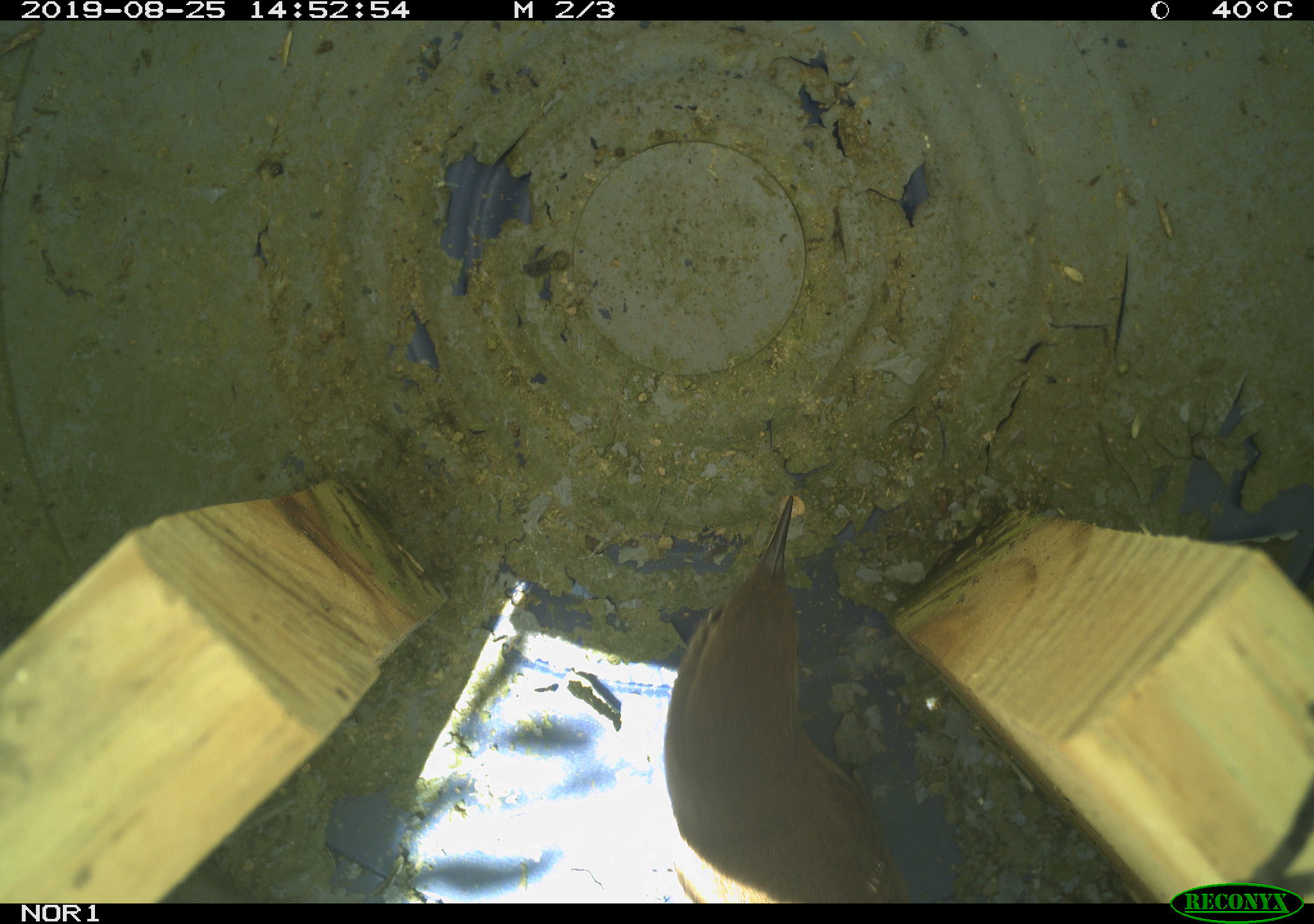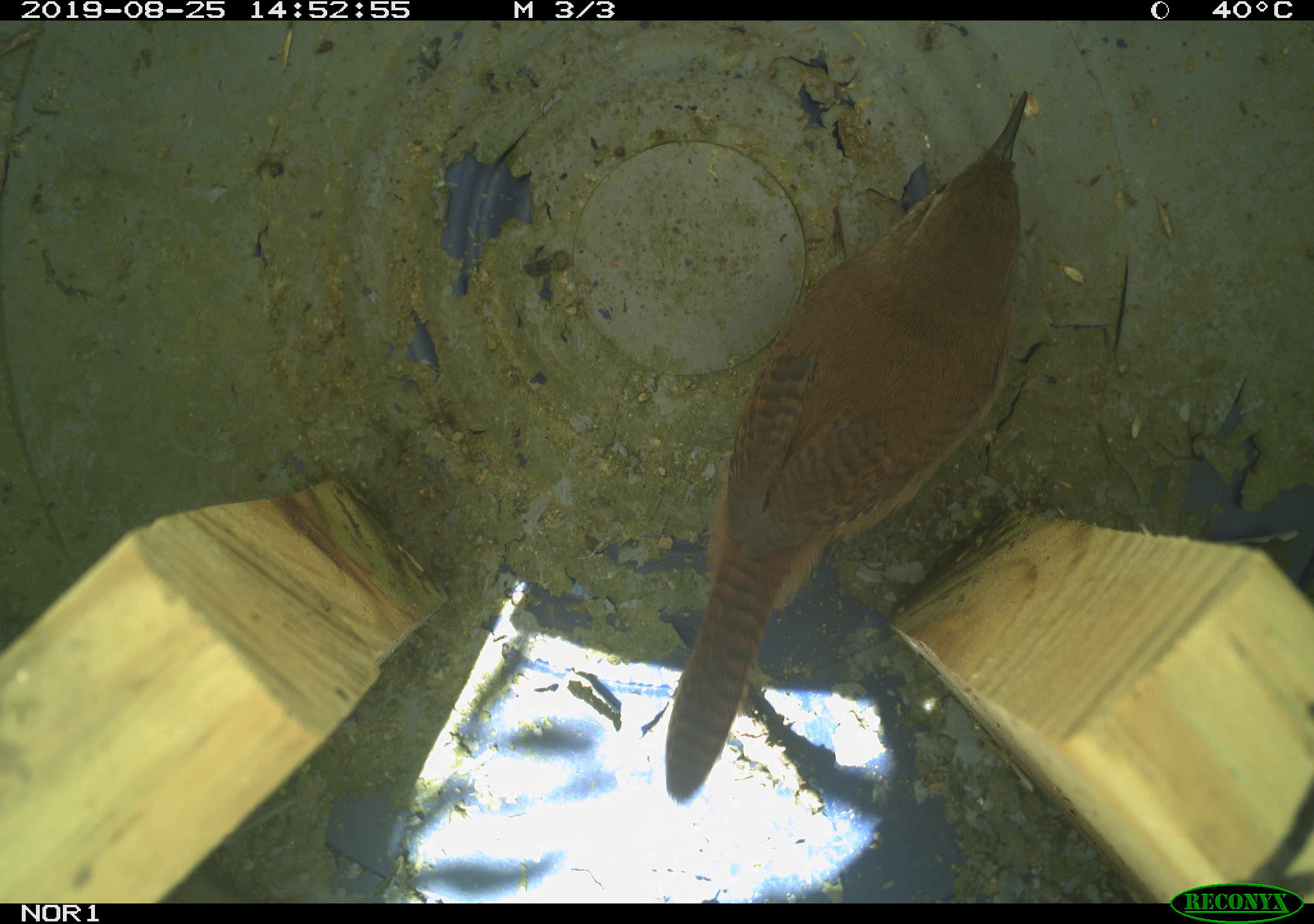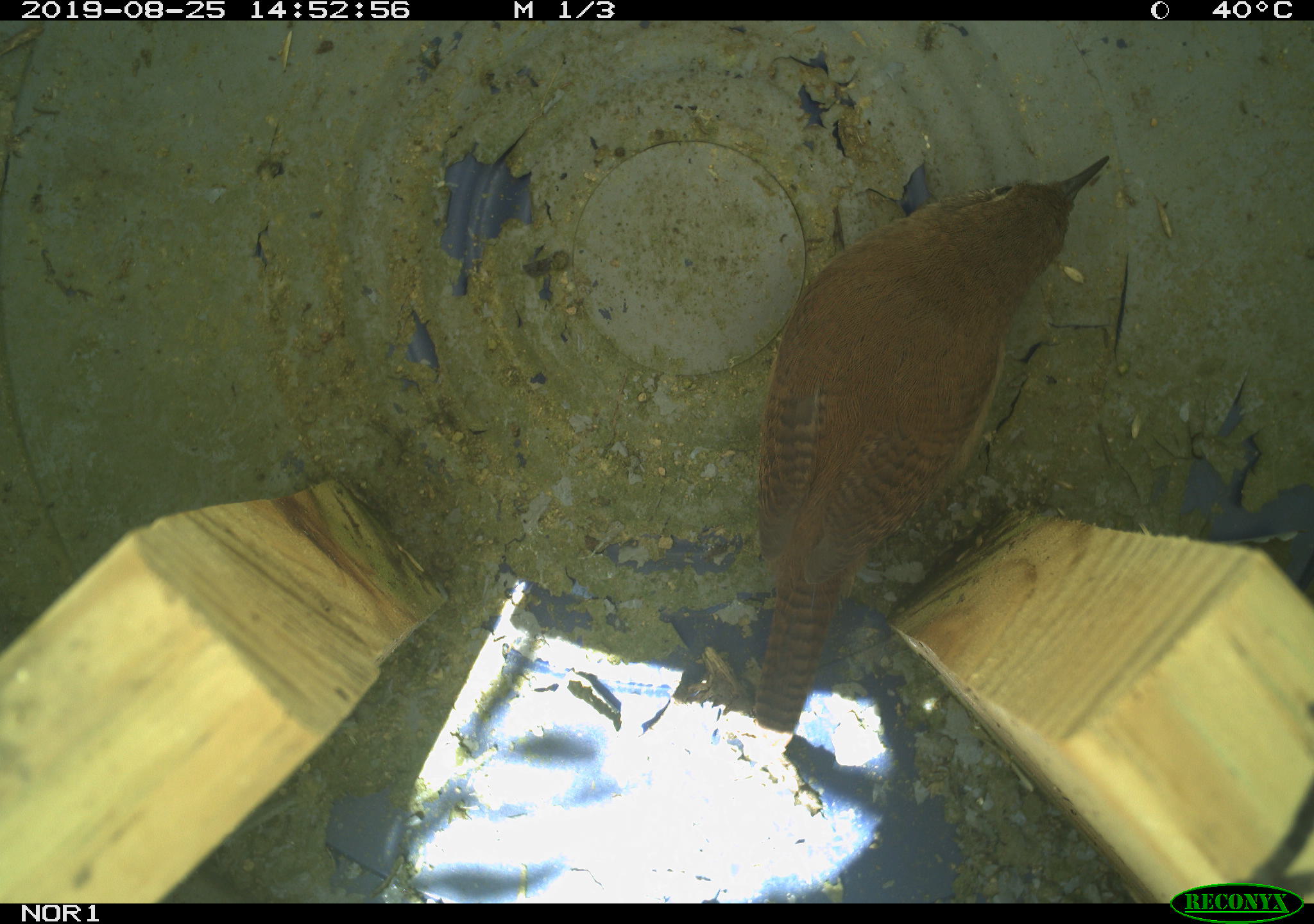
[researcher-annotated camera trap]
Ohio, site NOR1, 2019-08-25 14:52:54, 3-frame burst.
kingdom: Animalia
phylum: Chordata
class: Aves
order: Passeriformes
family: Troglodytidae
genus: Troglodytes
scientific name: Troglodytes aedon aedon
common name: northern house wren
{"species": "northern house wren (Troglodytes aedon aedon)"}